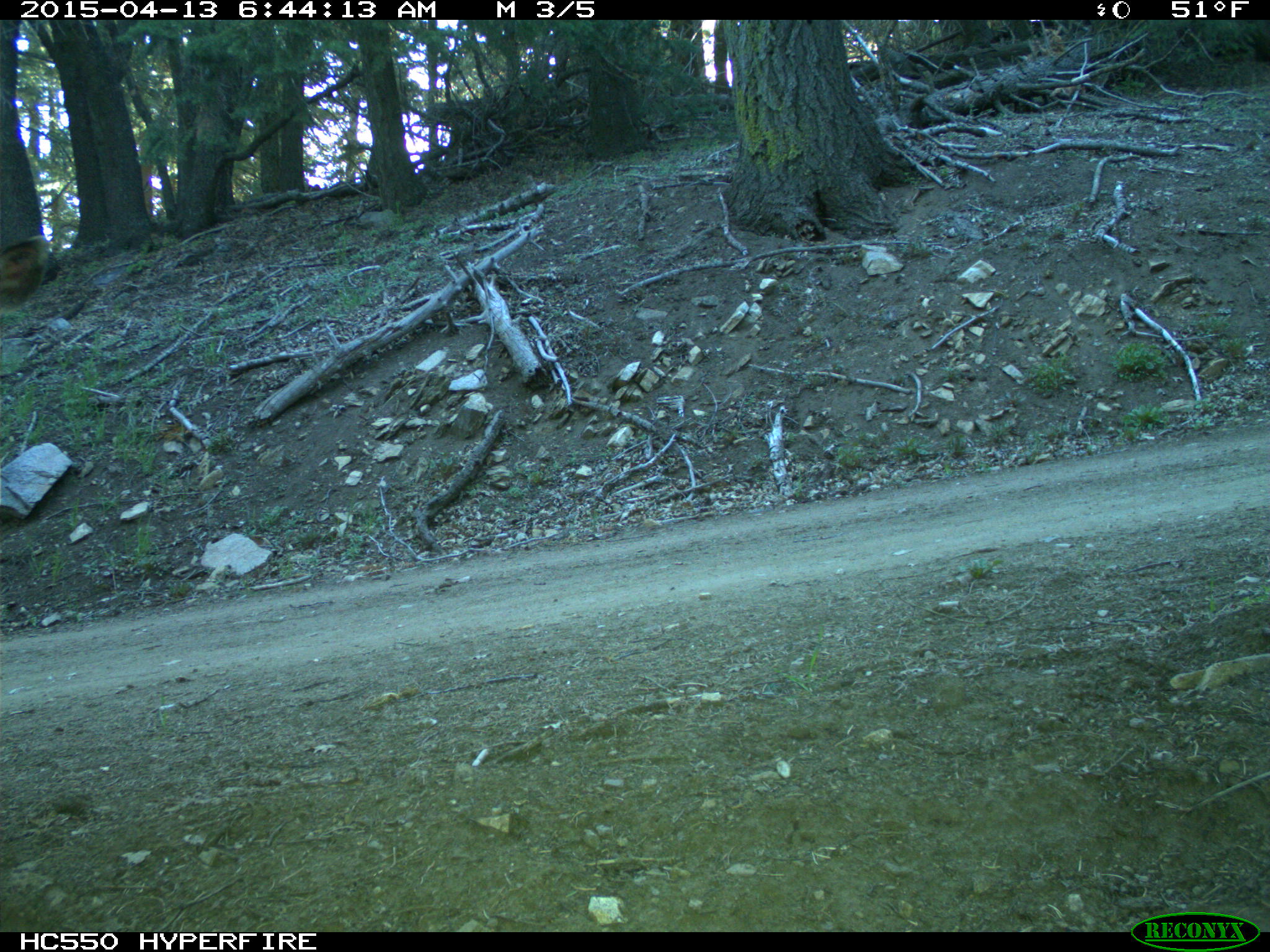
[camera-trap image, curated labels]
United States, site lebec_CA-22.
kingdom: Animalia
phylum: Chordata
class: Mammalia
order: Artiodactyla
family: Cervidae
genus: Odocoileus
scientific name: Odocoileus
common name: deer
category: unidentified deer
Unidentified deer (deer) (Odocoileus).